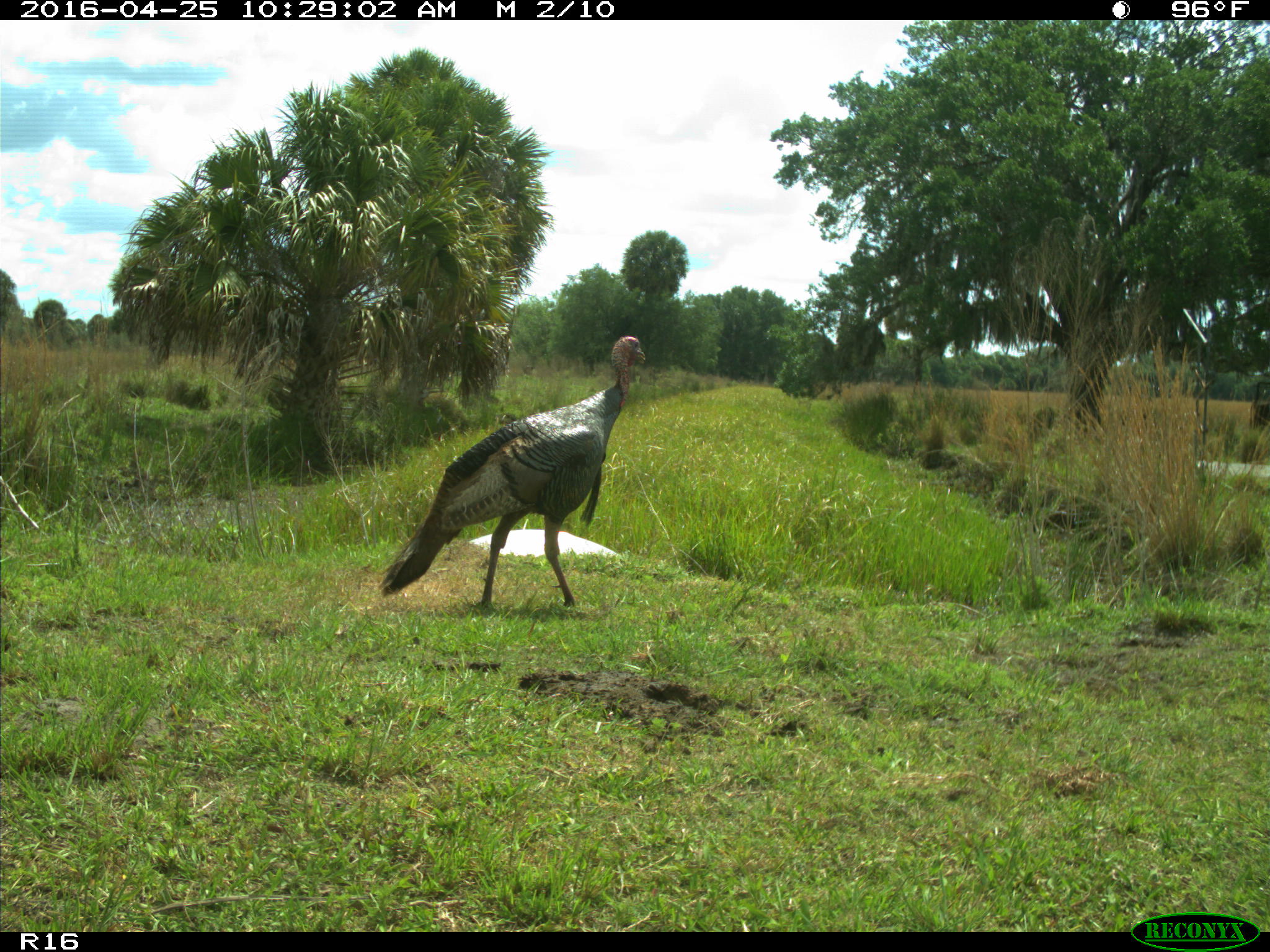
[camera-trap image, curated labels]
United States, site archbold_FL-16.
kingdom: Animalia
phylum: Chordata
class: Aves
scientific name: Aves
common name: birds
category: unidentified bird